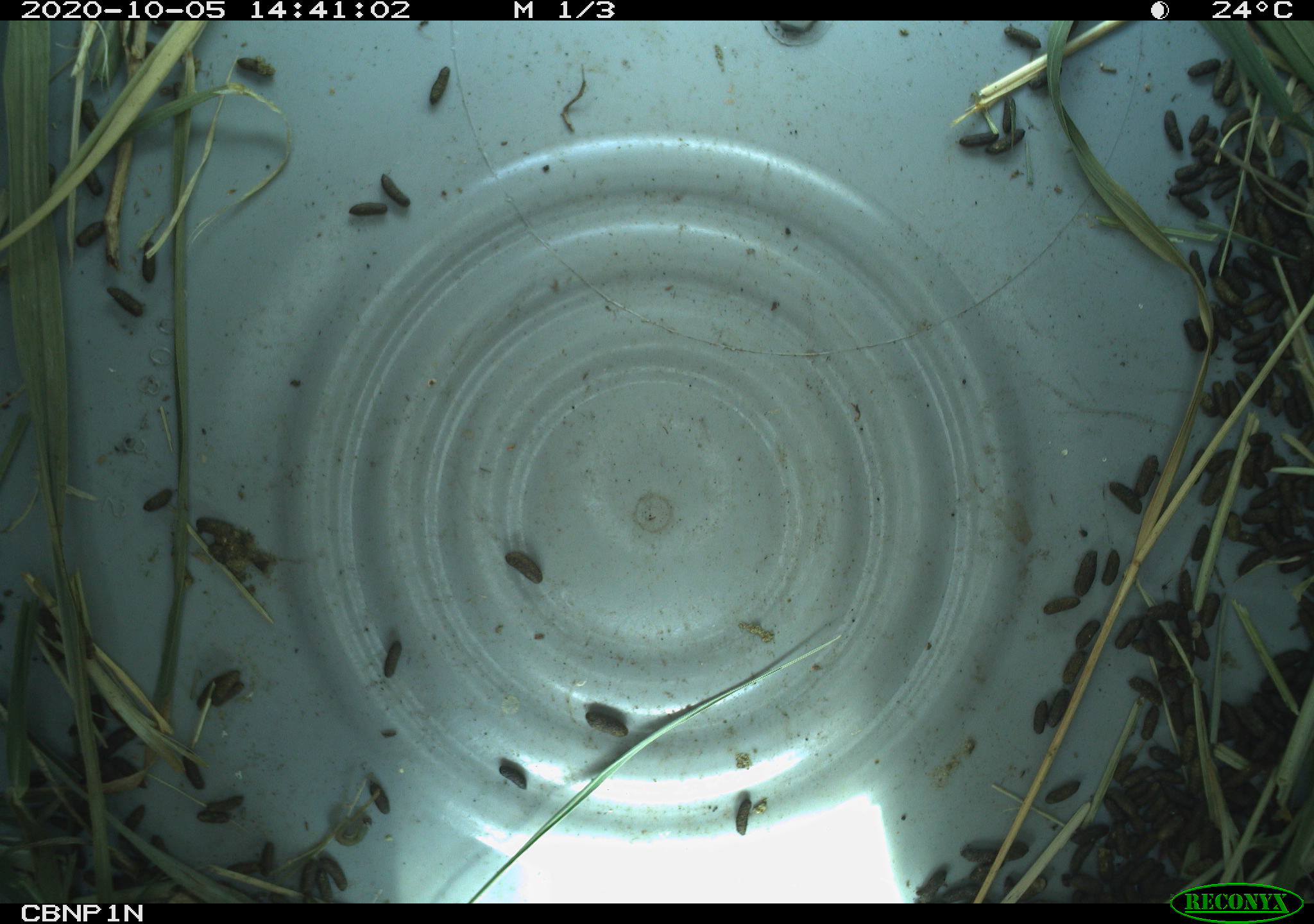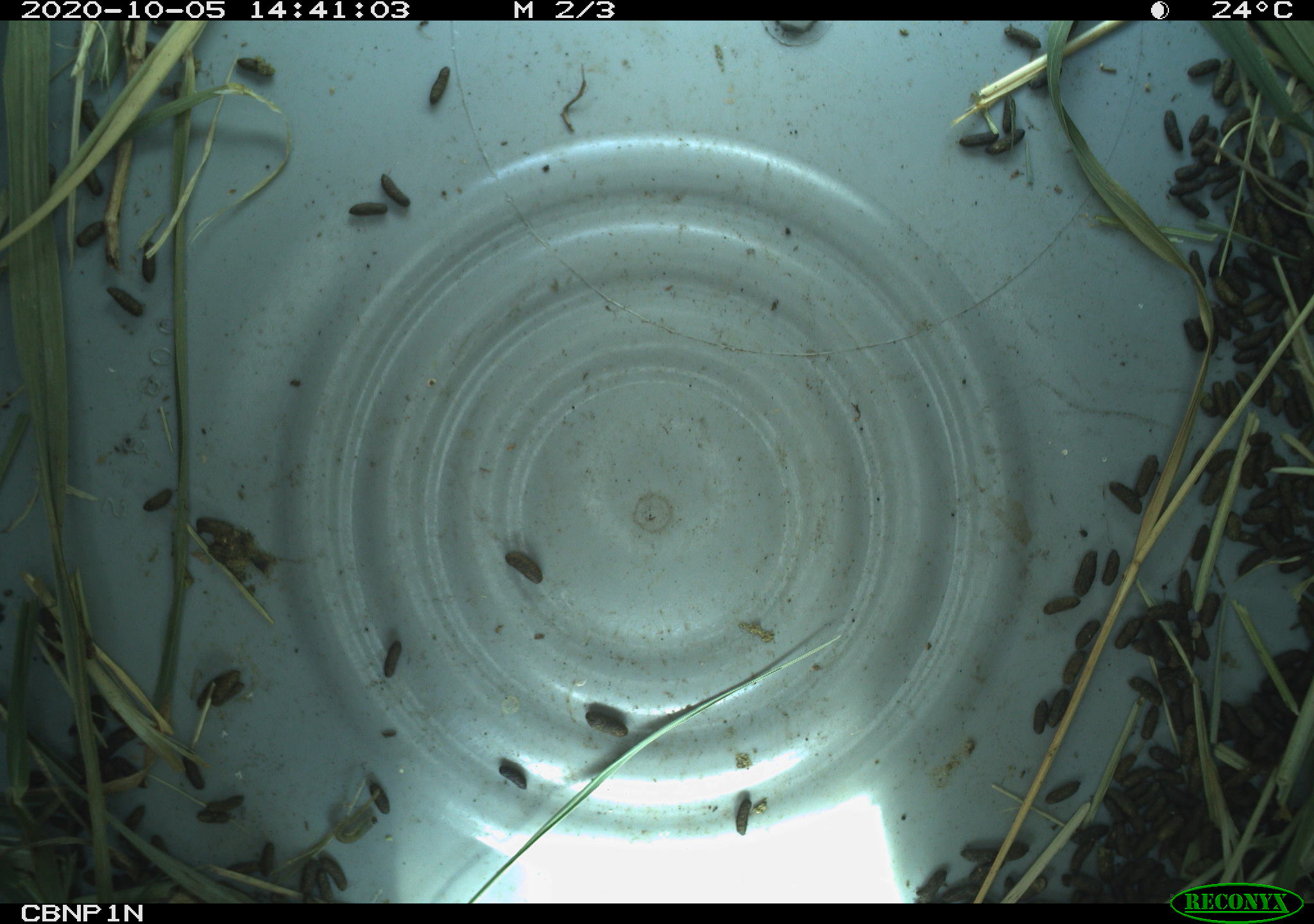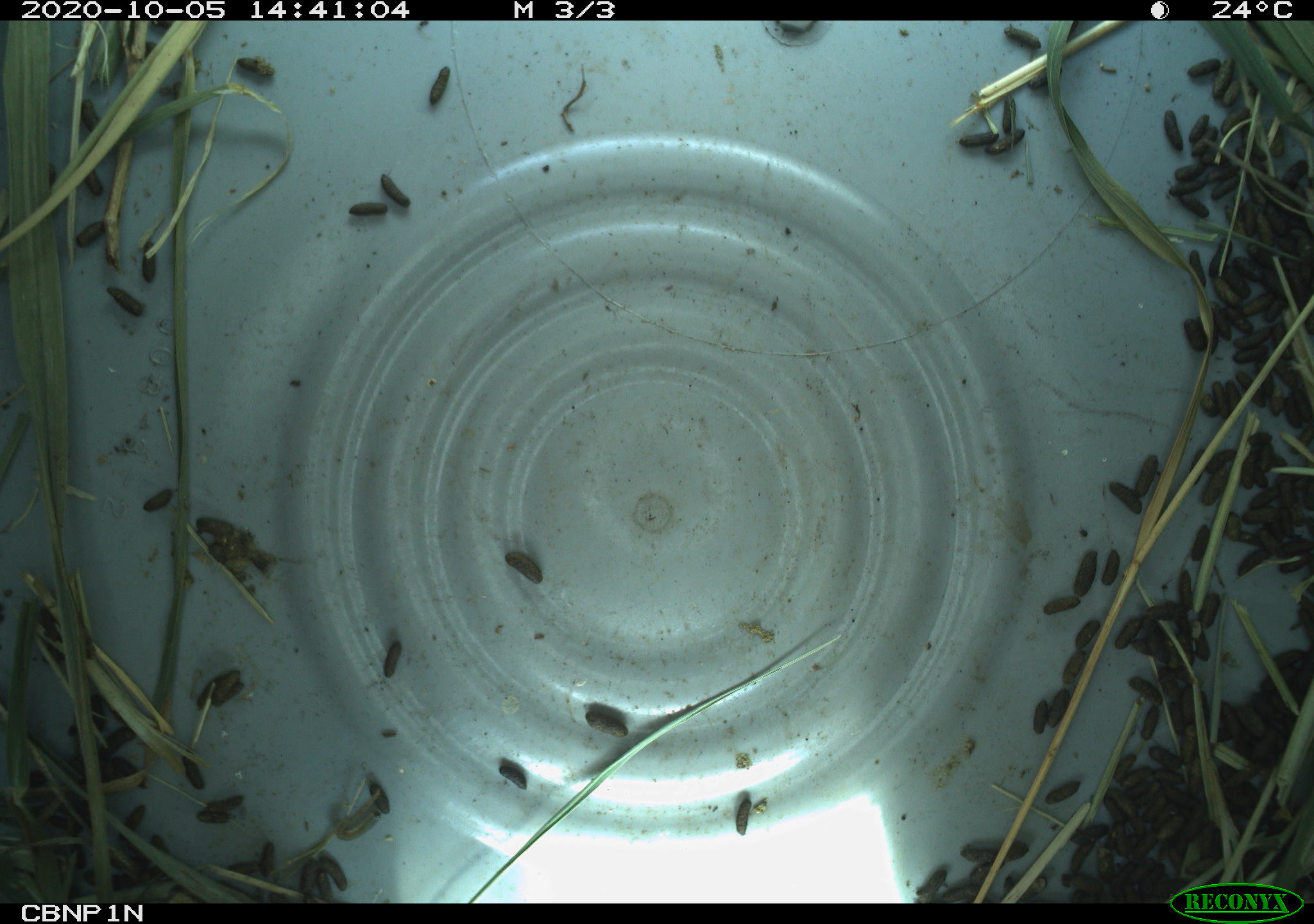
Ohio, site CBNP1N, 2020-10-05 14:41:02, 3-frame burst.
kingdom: Animalia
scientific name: Animalia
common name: animal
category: invertebrate